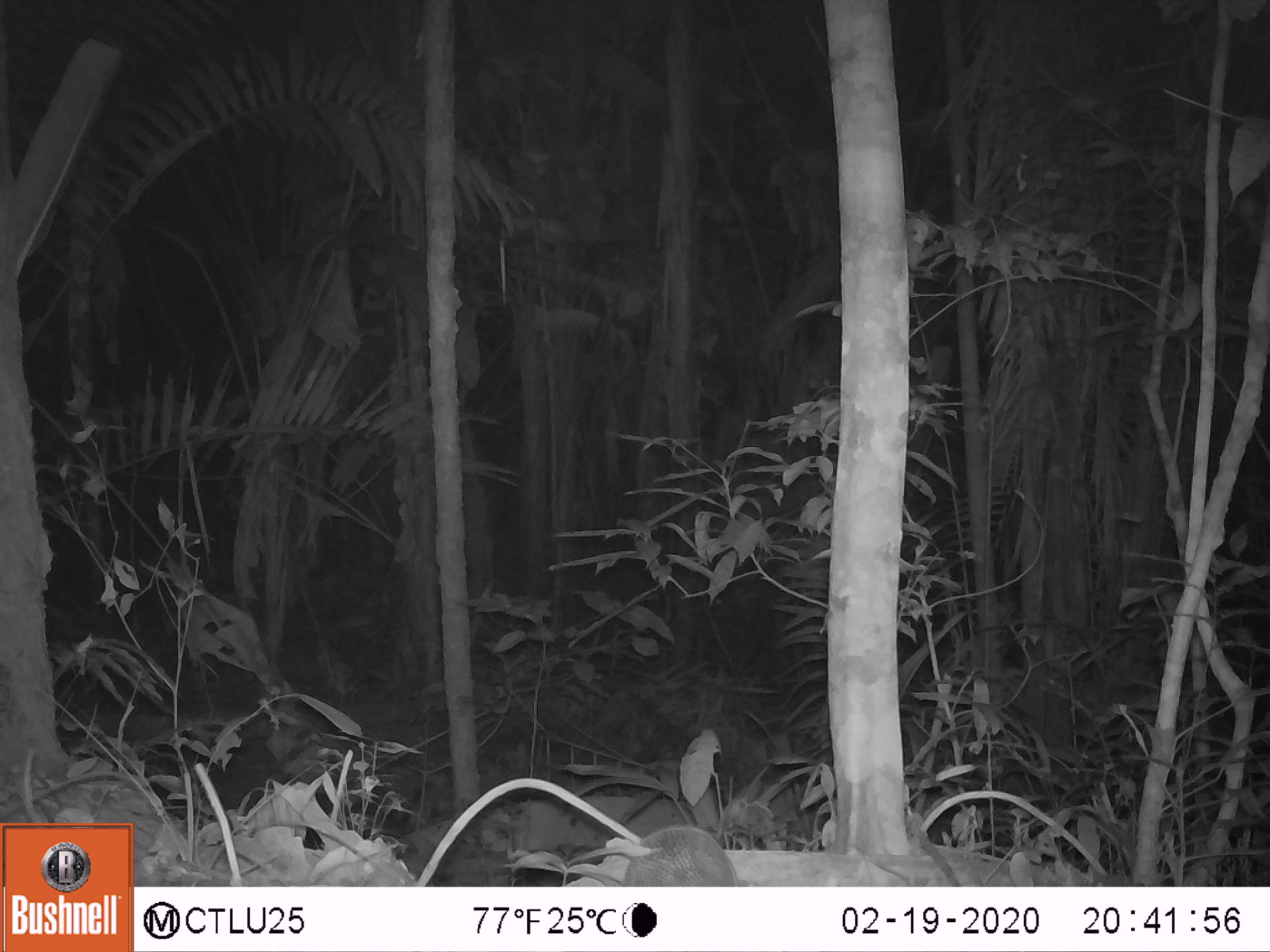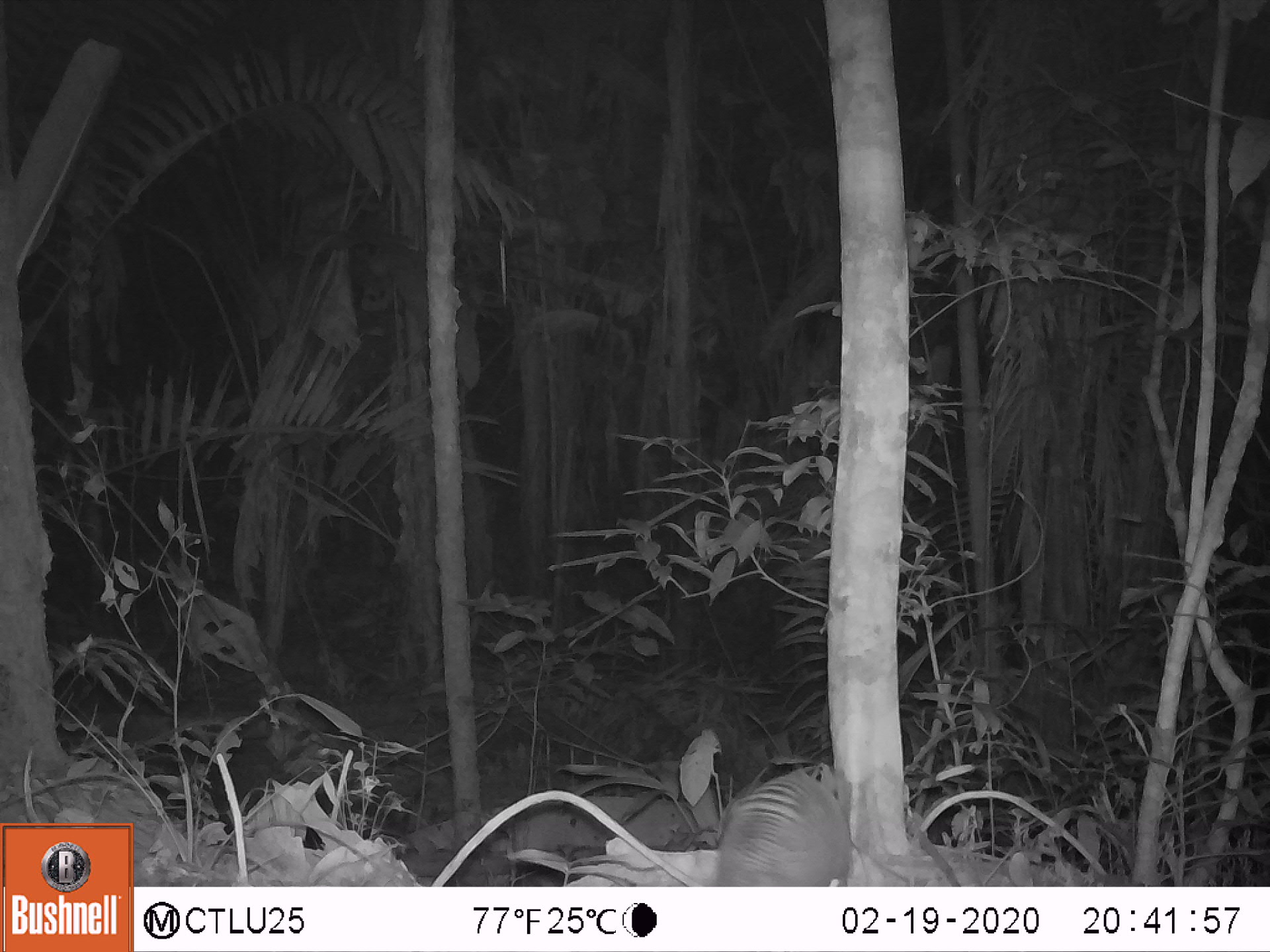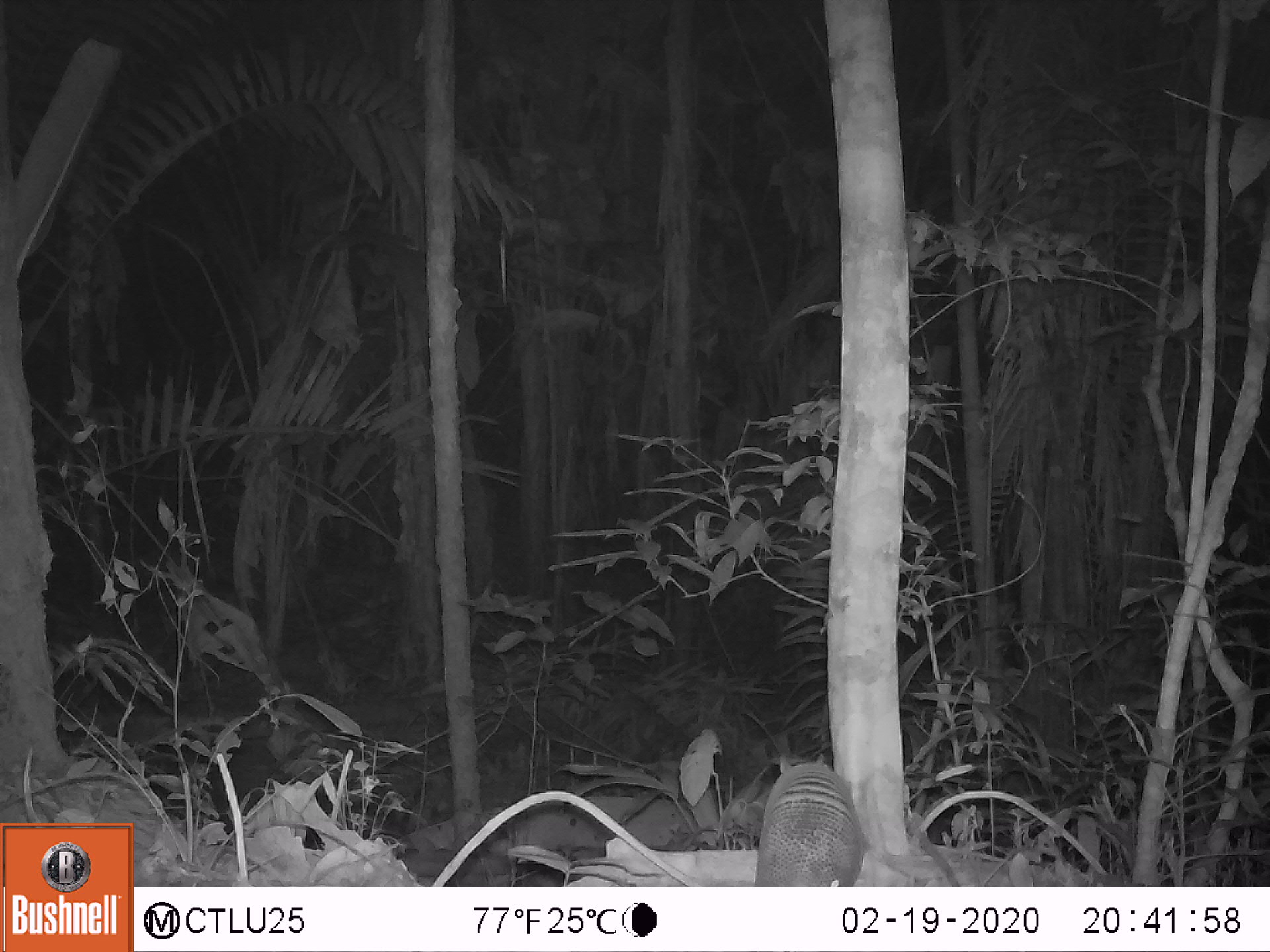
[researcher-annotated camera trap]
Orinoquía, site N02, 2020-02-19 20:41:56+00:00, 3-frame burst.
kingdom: Animalia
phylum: Chordata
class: Mammalia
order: Cingulata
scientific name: Cingulata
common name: armadillo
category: unknown armadillo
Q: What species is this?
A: Unknown armadillo (armadillo) (Cingulata).